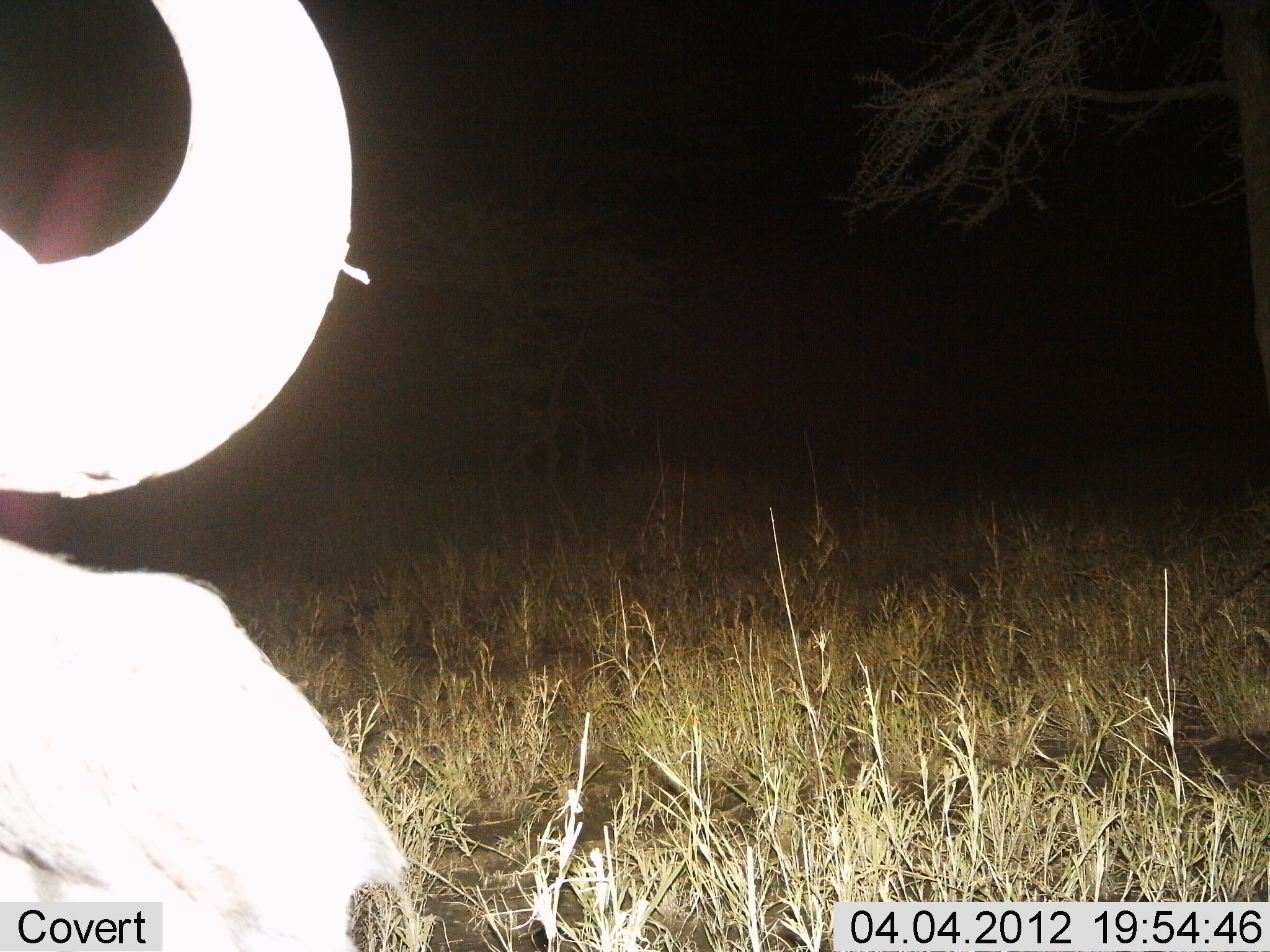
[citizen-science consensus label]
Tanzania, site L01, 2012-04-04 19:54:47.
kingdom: Animalia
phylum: Chordata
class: Mammalia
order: Artiodactyla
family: Bovidae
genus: Connochaetes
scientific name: Connochaetes taurinus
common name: blue wildebeest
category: wildebeest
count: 1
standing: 53%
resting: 47%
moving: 0%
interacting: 0%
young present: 0%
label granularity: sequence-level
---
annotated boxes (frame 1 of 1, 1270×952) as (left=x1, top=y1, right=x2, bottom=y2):
animal: (left=1, top=0, right=411, bottom=951)